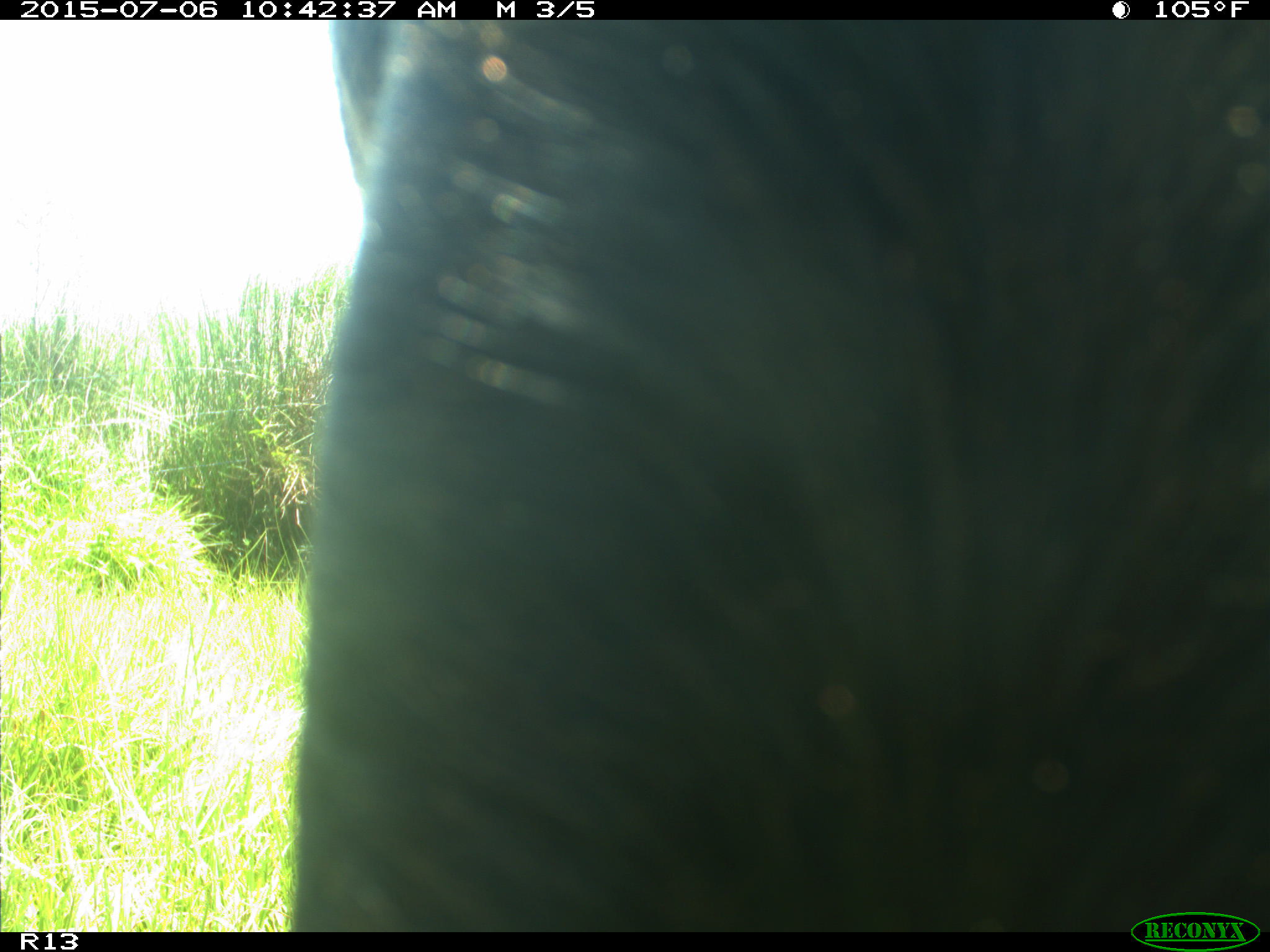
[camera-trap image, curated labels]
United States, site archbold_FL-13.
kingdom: Animalia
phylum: Chordata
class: Mammalia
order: Artiodactyla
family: Bovidae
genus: Bos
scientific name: Bos taurus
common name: domestic cow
Bos taurus (domestic cow).